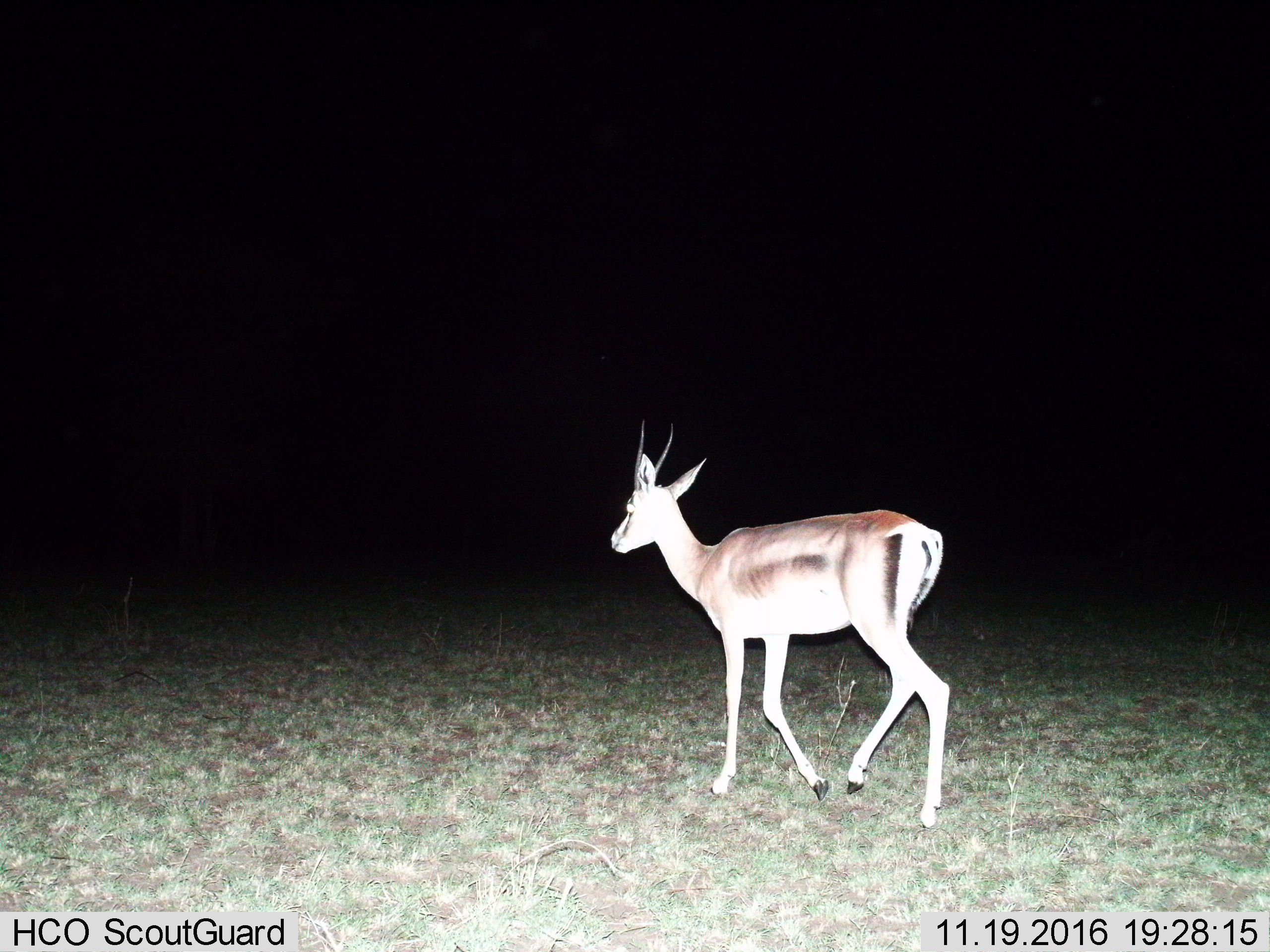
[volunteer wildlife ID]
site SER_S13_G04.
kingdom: Animalia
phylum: Chordata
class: Mammalia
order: Artiodactyla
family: Bovidae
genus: Eudorcas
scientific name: Eudorcas thomsonii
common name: thomson's gazelle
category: gazellethomsons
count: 1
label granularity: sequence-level